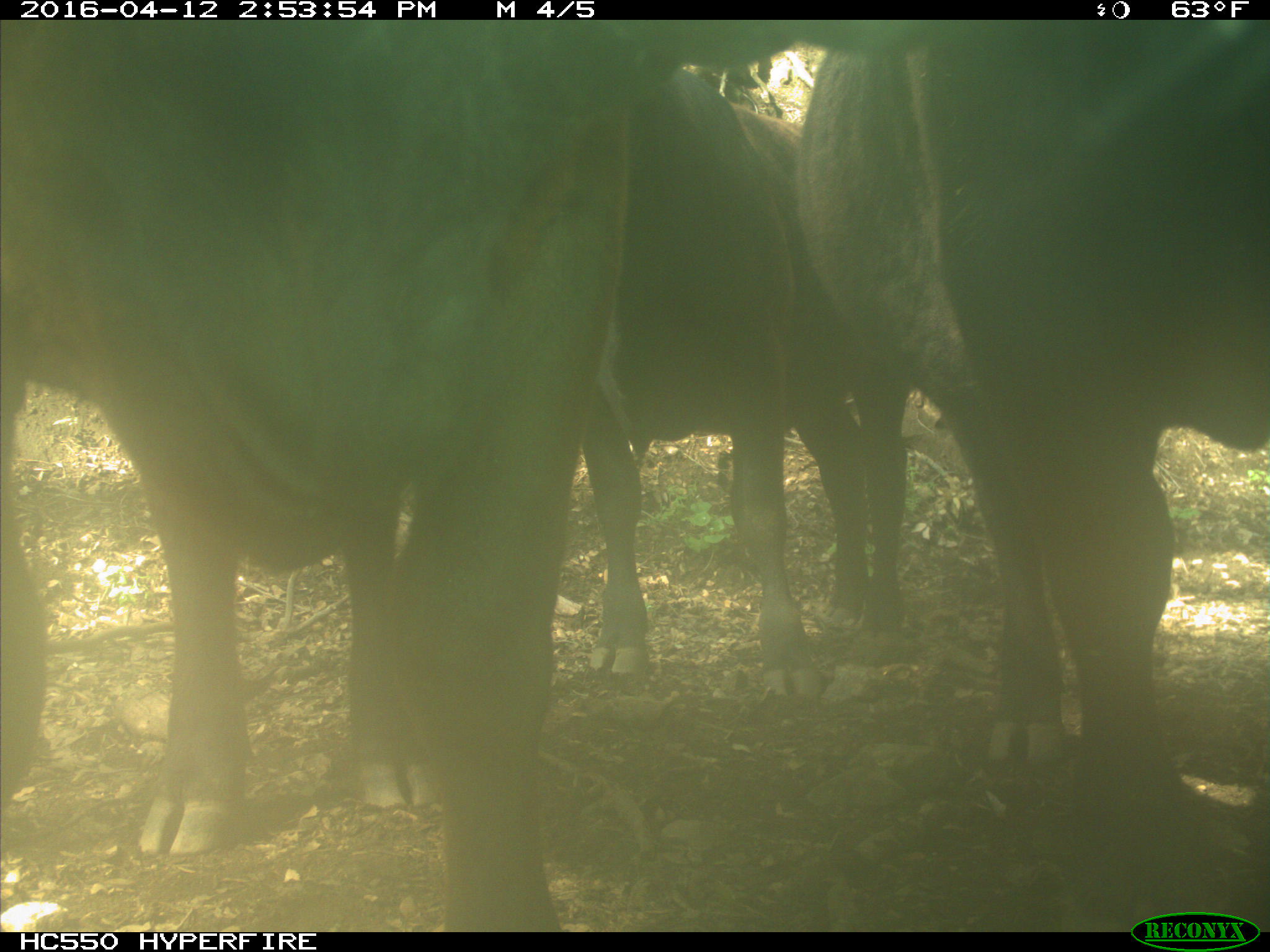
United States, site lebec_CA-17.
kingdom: Animalia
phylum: Chordata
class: Mammalia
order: Artiodactyla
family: Bovidae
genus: Bos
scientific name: Bos taurus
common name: domestic cow